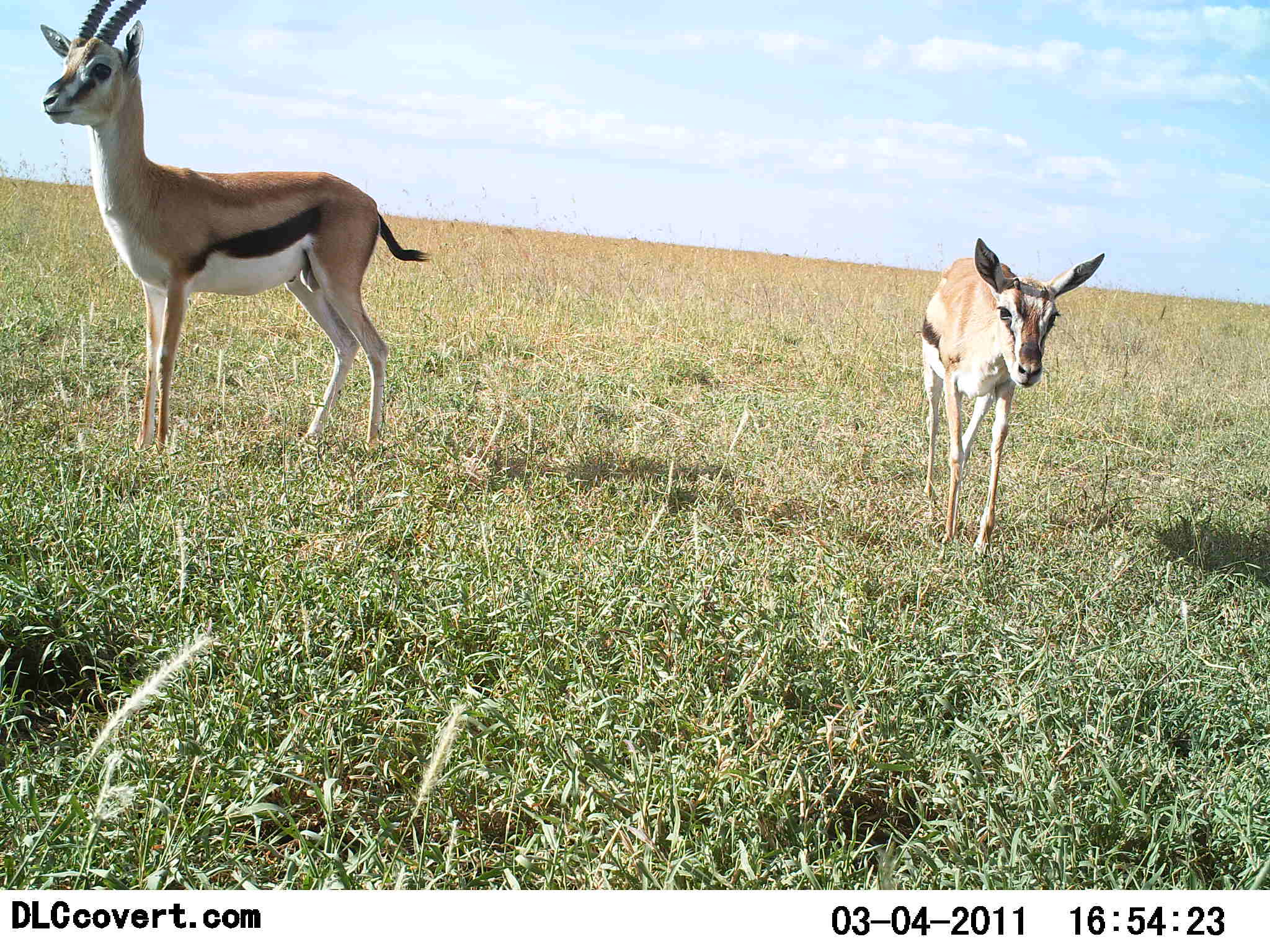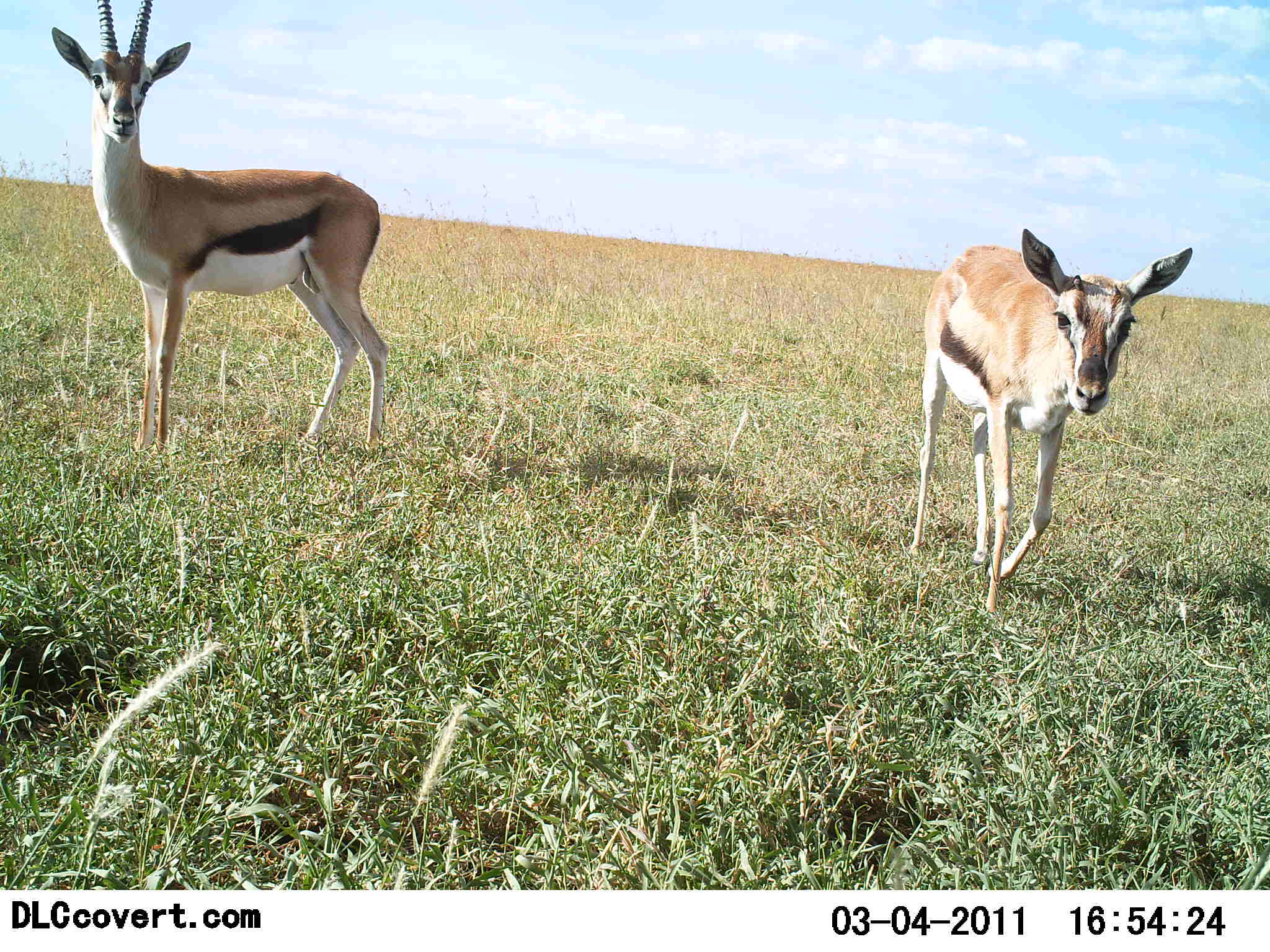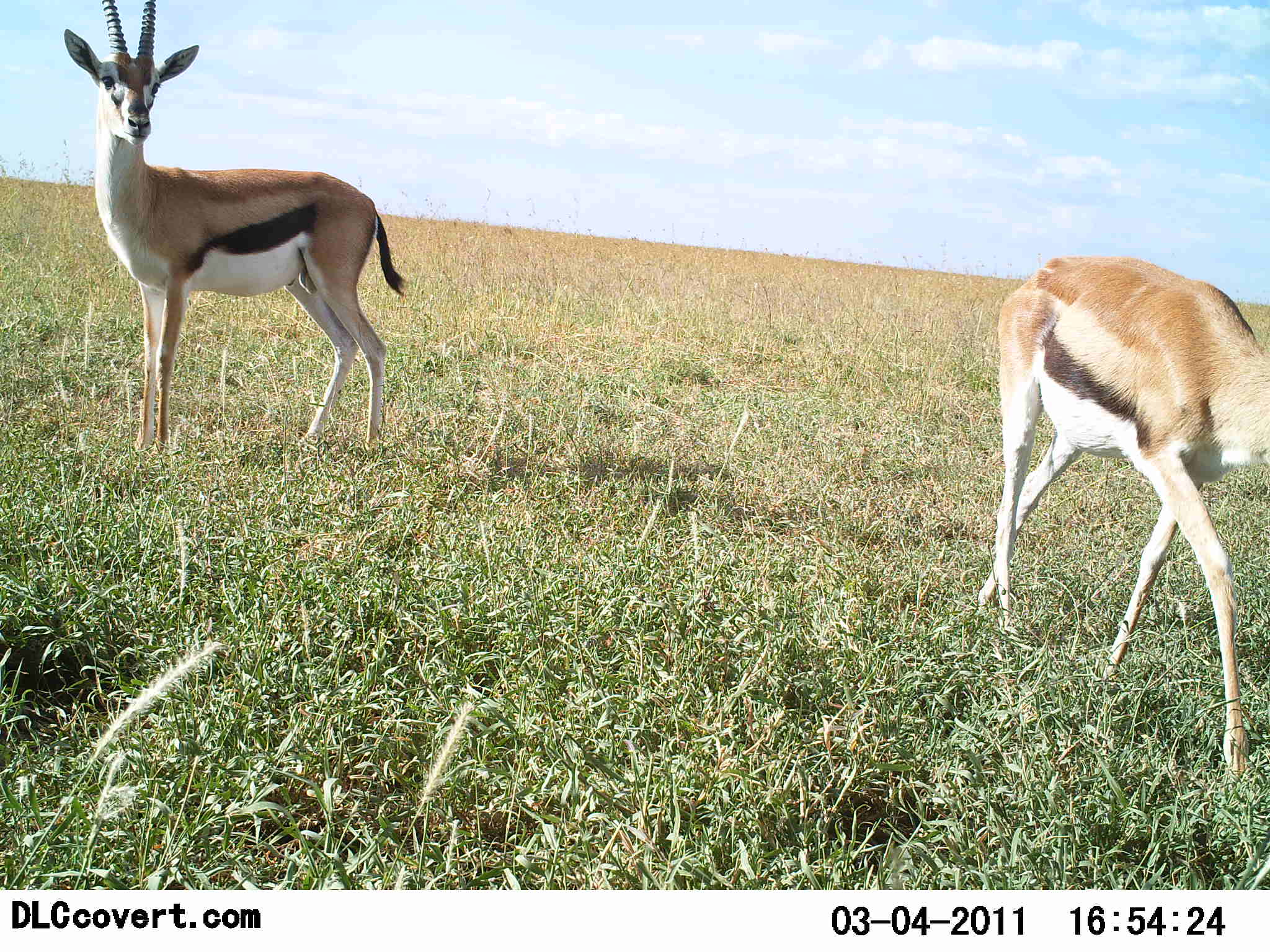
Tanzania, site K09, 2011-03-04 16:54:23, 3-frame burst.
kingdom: Animalia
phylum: Chordata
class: Mammalia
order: Artiodactyla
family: Bovidae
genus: Eudorcas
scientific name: Eudorcas thomsonii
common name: thomson's gazelle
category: gazellethomsons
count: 2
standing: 77%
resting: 0%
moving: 77%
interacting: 0%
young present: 31%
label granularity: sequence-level